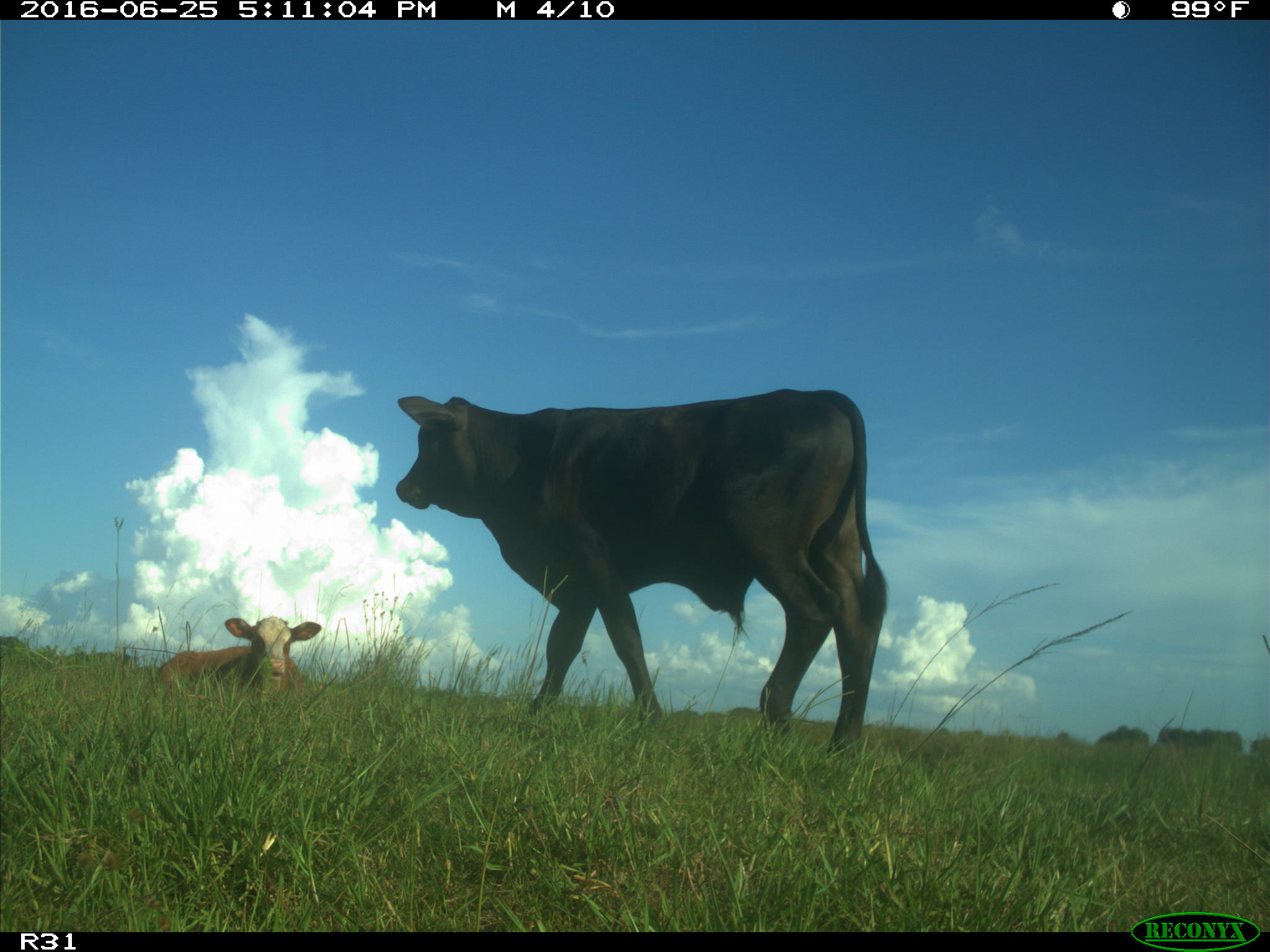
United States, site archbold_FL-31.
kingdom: Animalia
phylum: Chordata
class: Mammalia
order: Artiodactyla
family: Bovidae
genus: Bos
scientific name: Bos taurus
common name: domestic cow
Bos taurus (domestic cow).